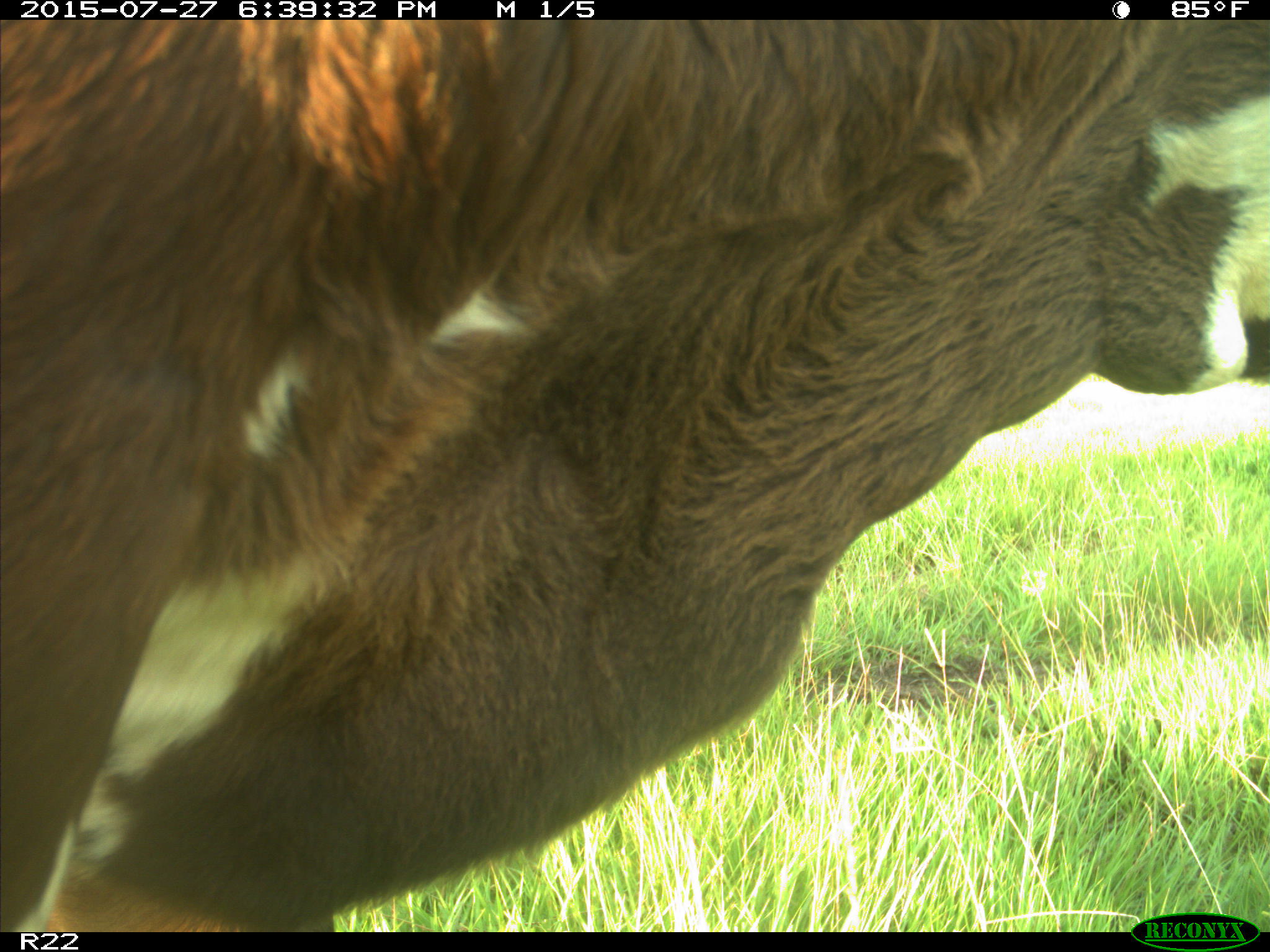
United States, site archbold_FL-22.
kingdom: Animalia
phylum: Chordata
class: Mammalia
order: Artiodactyla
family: Bovidae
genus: Bos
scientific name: Bos taurus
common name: domestic cow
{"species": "Bos taurus (domestic cow)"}